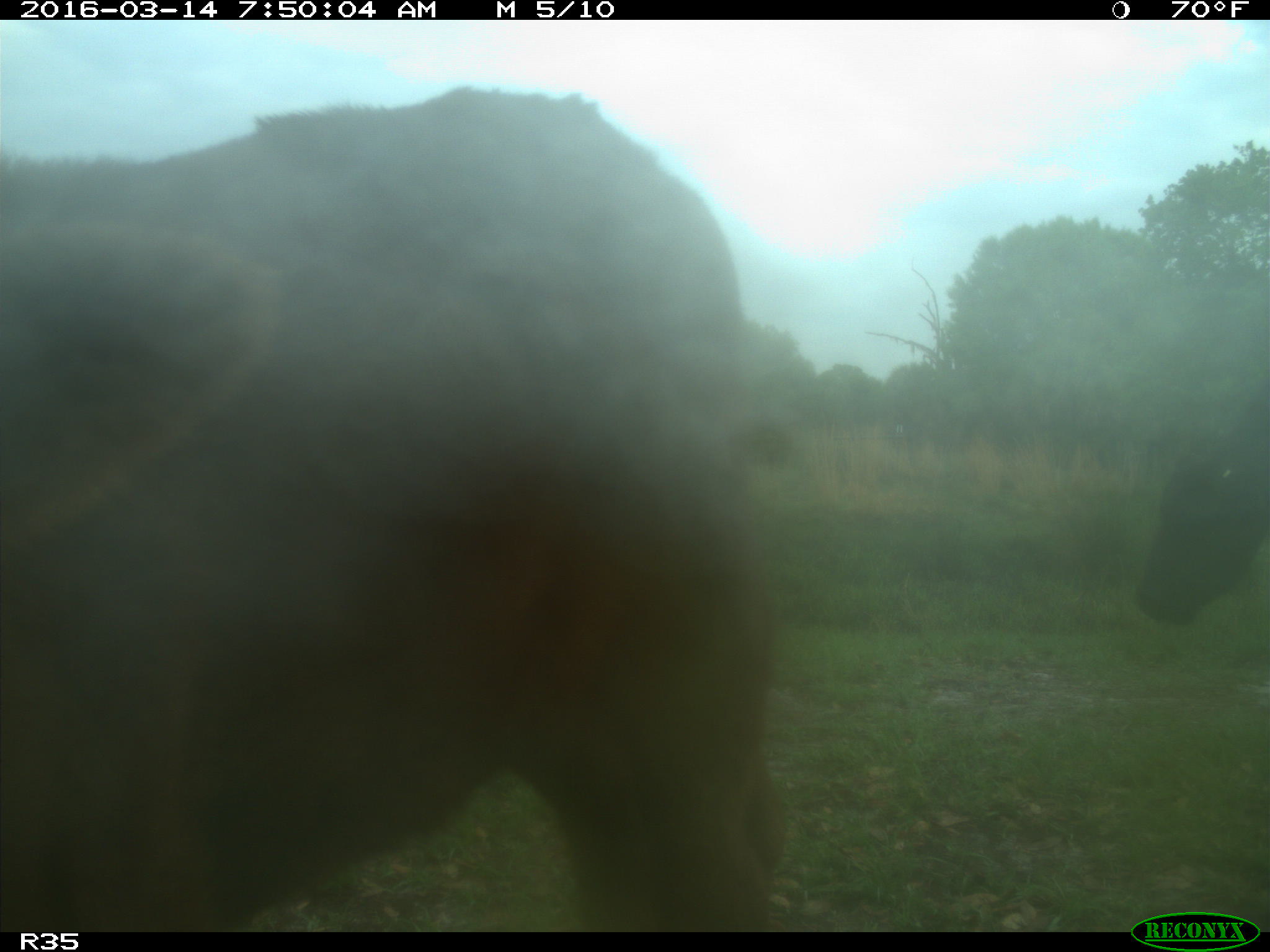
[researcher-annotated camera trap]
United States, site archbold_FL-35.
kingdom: Animalia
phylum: Chordata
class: Mammalia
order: Artiodactyla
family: Bovidae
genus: Bos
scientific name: Bos taurus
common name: domestic cow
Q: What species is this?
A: Bos taurus (domestic cow).